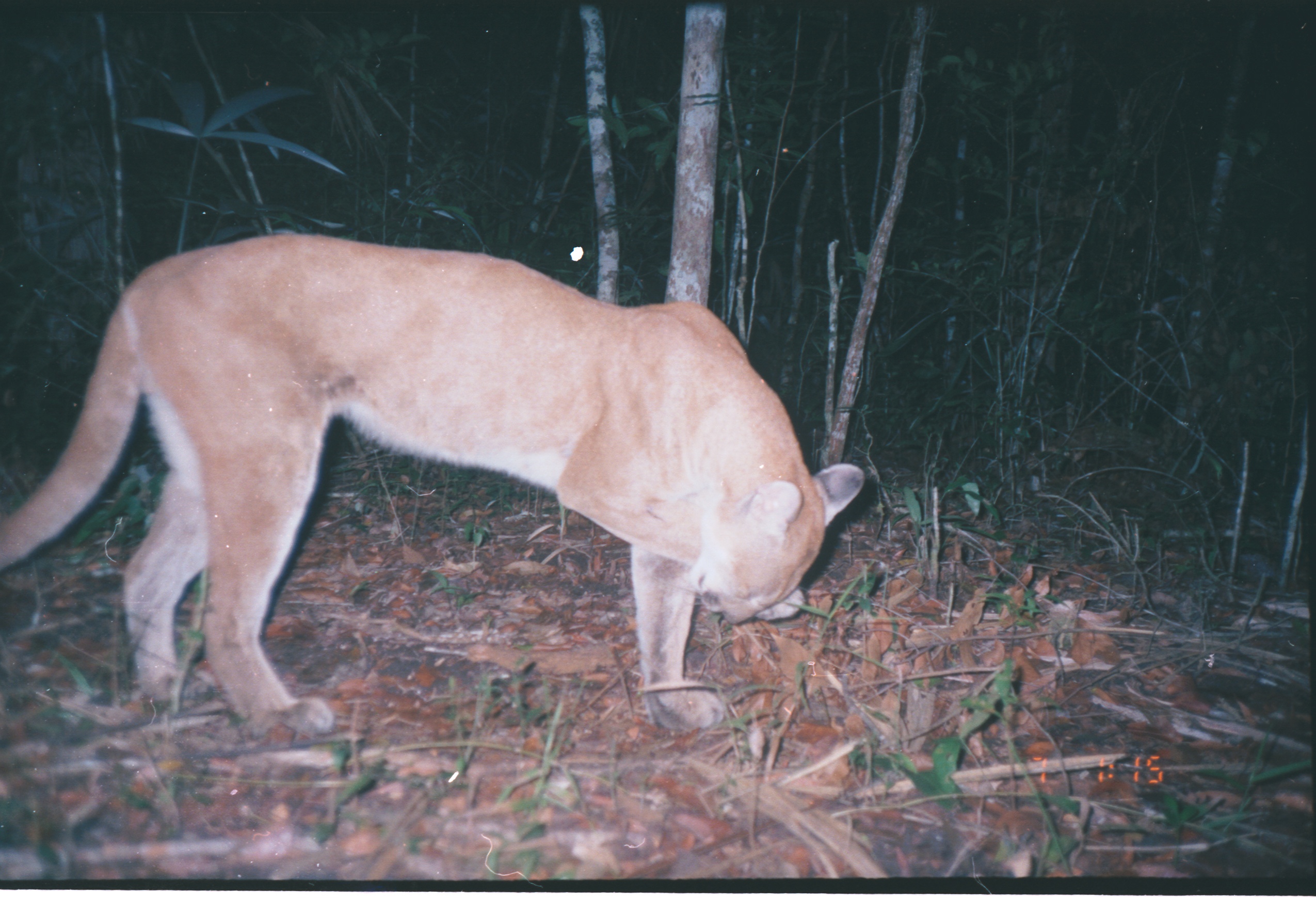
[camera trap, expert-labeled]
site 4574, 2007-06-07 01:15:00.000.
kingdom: Animalia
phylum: Chordata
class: Mammalia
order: Carnivora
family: Felidae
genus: Puma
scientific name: Puma concolor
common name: mountain lion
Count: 1.